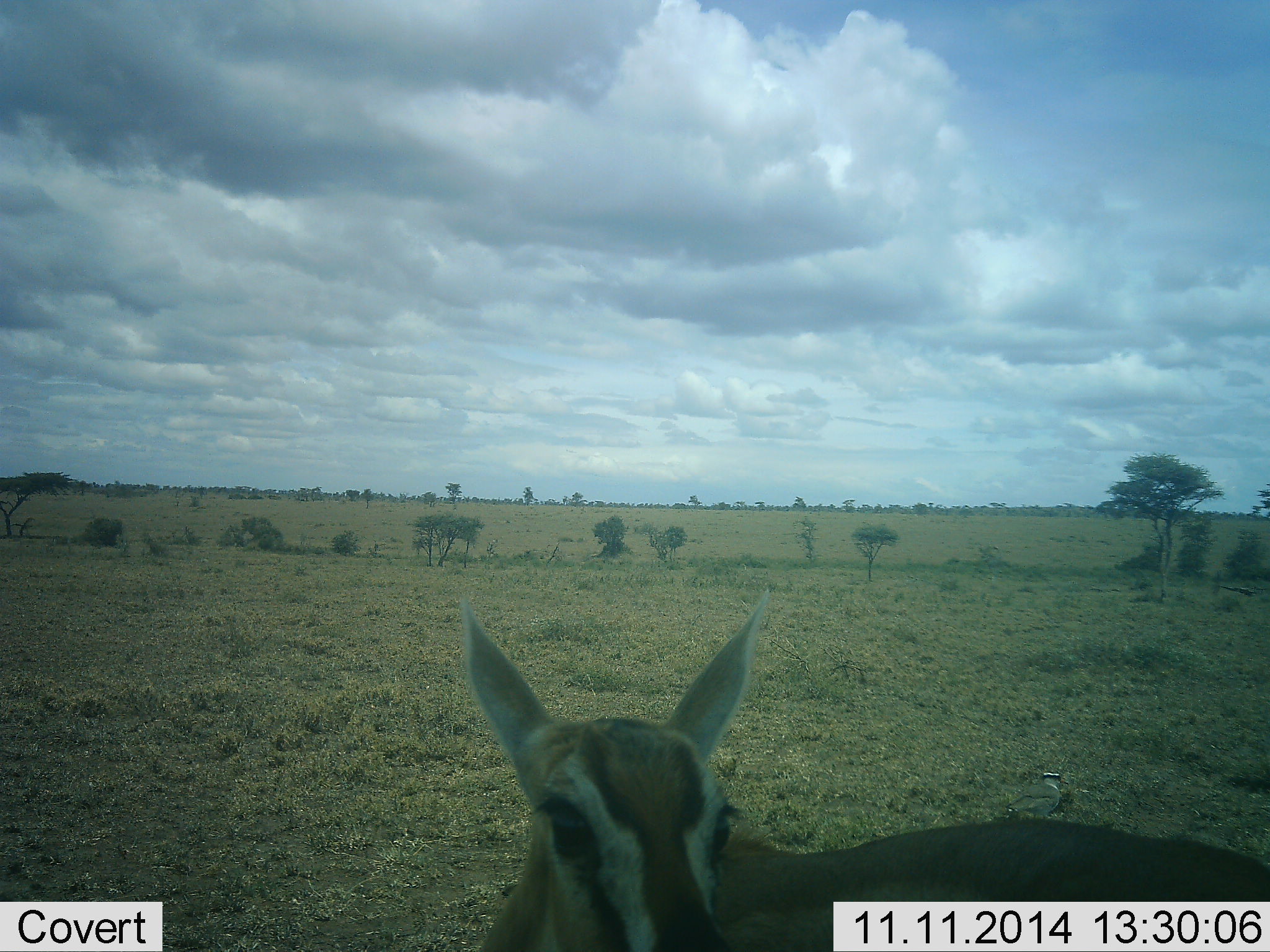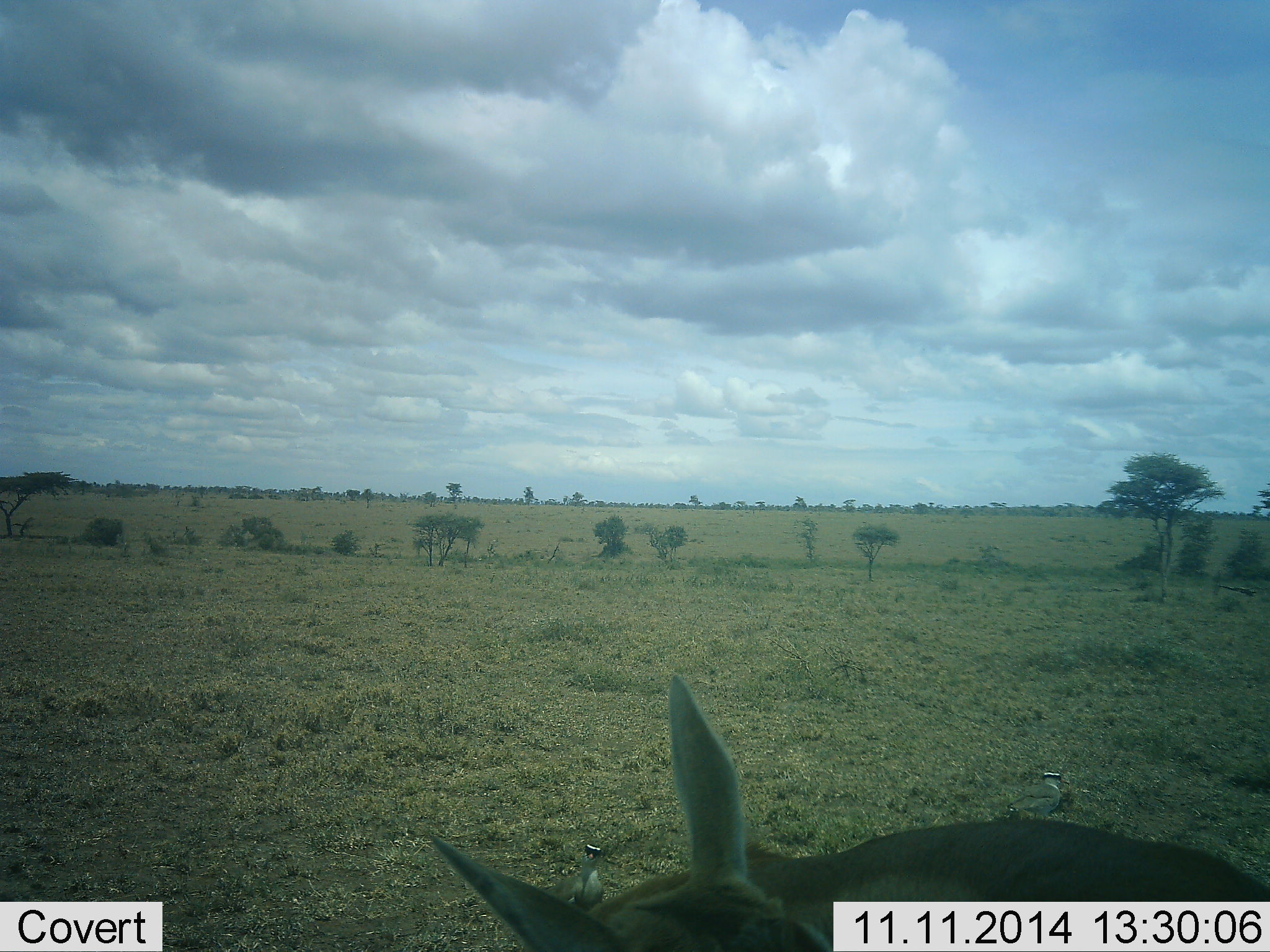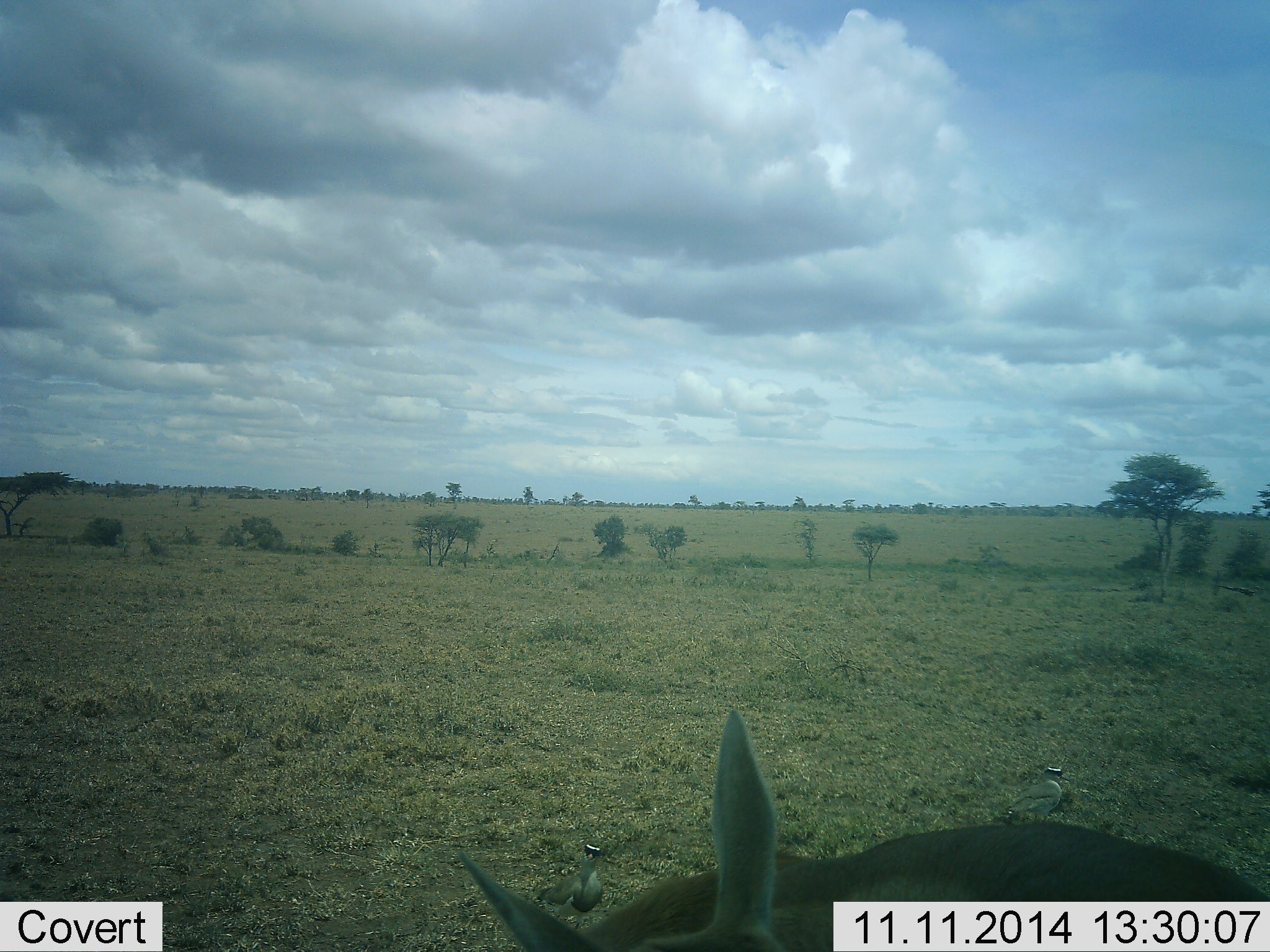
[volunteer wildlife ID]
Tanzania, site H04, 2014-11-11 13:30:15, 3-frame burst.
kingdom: Animalia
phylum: Chordata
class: Mammalia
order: Artiodactyla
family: Bovidae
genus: Eudorcas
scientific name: Eudorcas thomsonii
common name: thomson's gazelle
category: gazellethomsons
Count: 1.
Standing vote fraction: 80%.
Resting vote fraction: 0%.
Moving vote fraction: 0%.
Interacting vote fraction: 10%.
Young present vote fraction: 0%.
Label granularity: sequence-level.